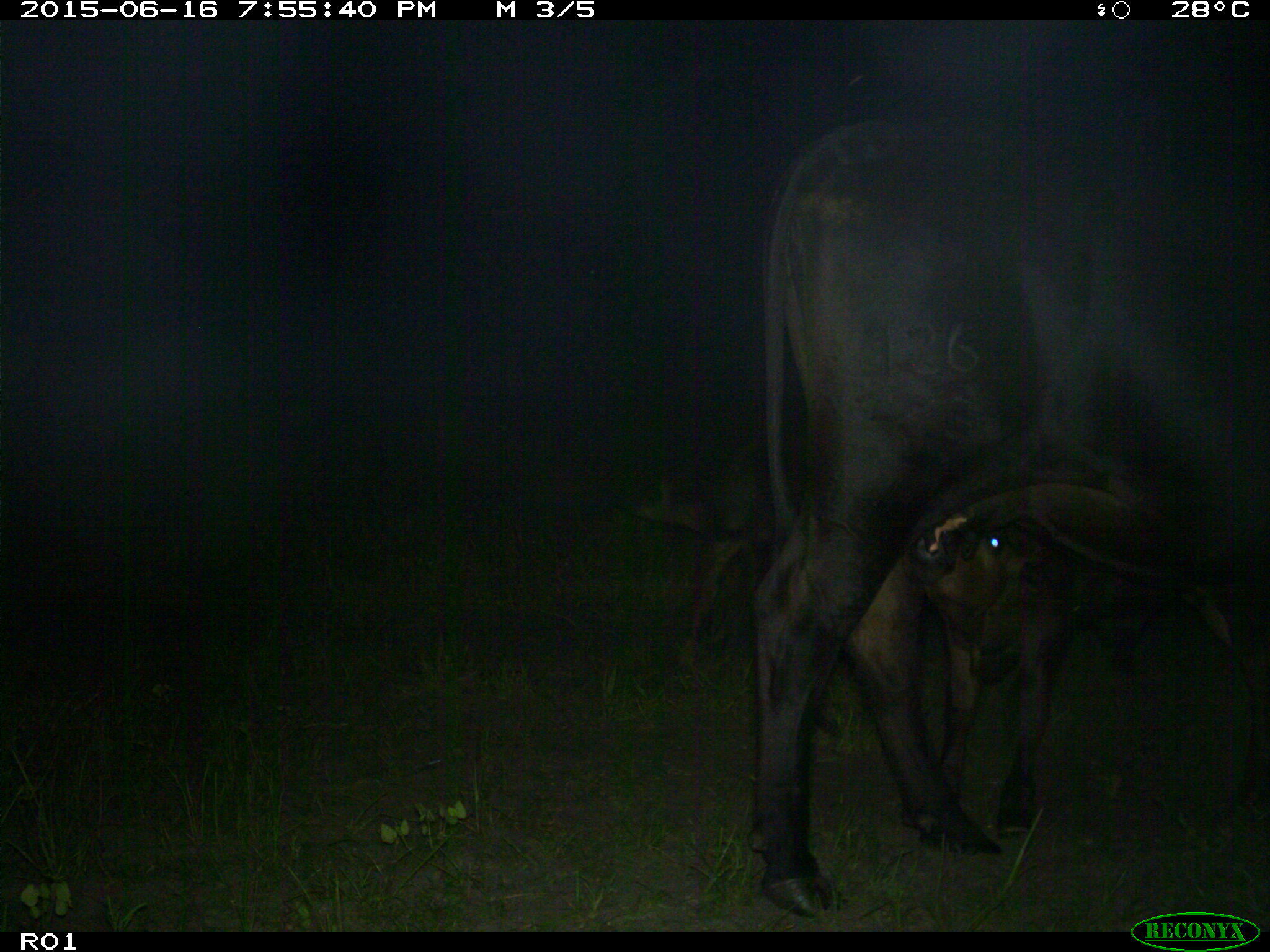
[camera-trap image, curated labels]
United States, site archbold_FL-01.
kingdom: Animalia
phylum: Chordata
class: Mammalia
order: Artiodactyla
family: Bovidae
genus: Bos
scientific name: Bos taurus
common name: domestic cow